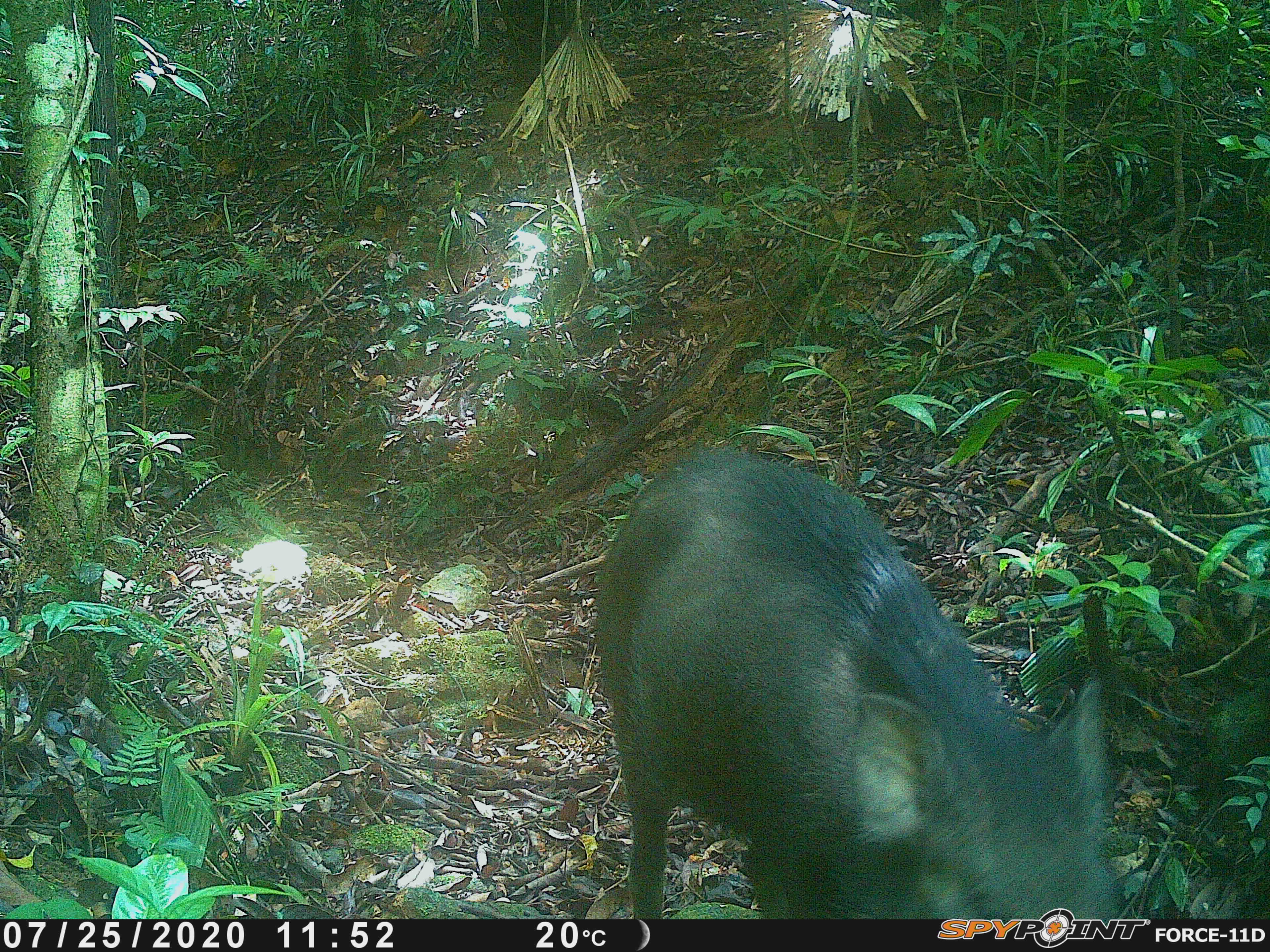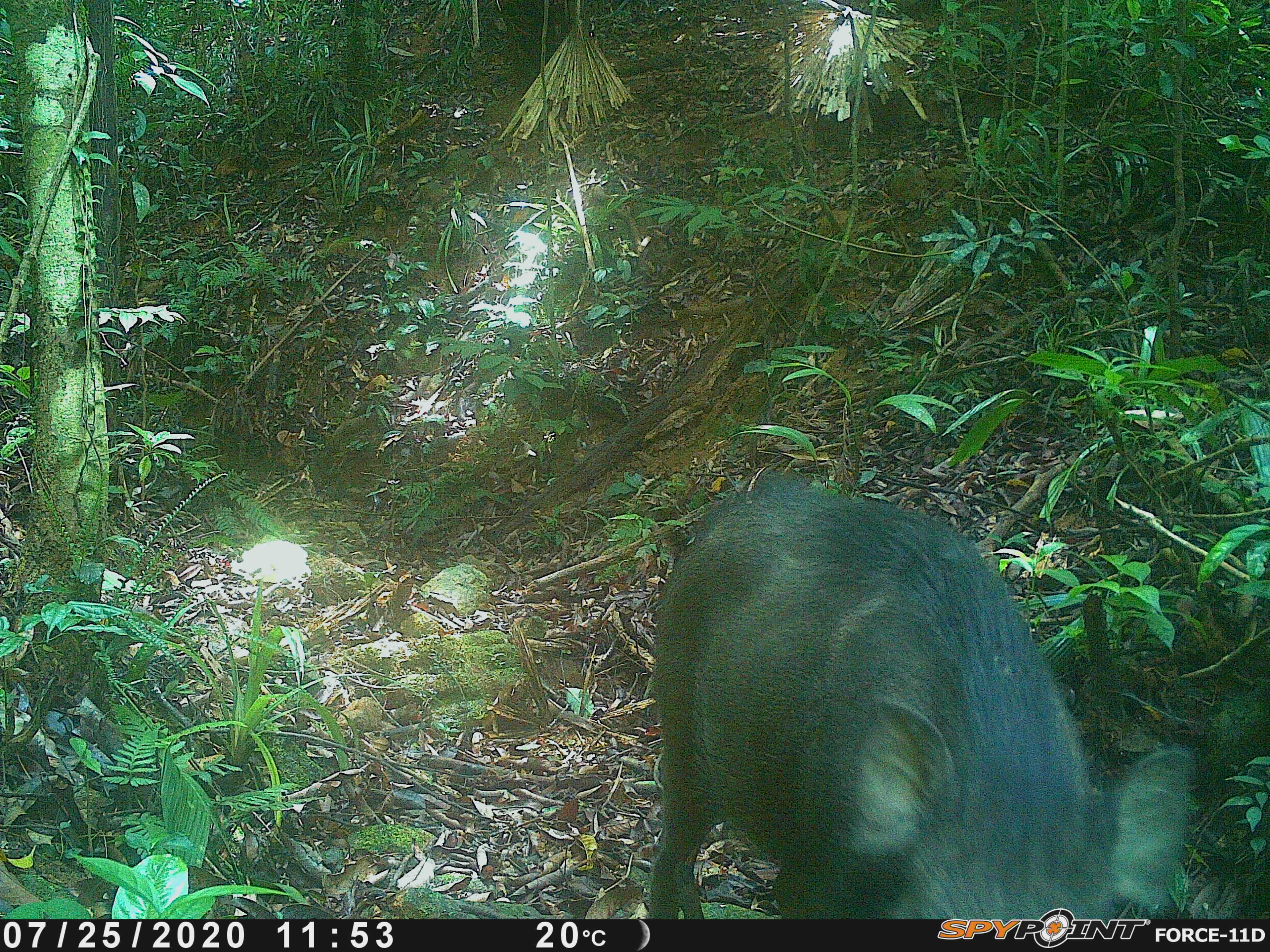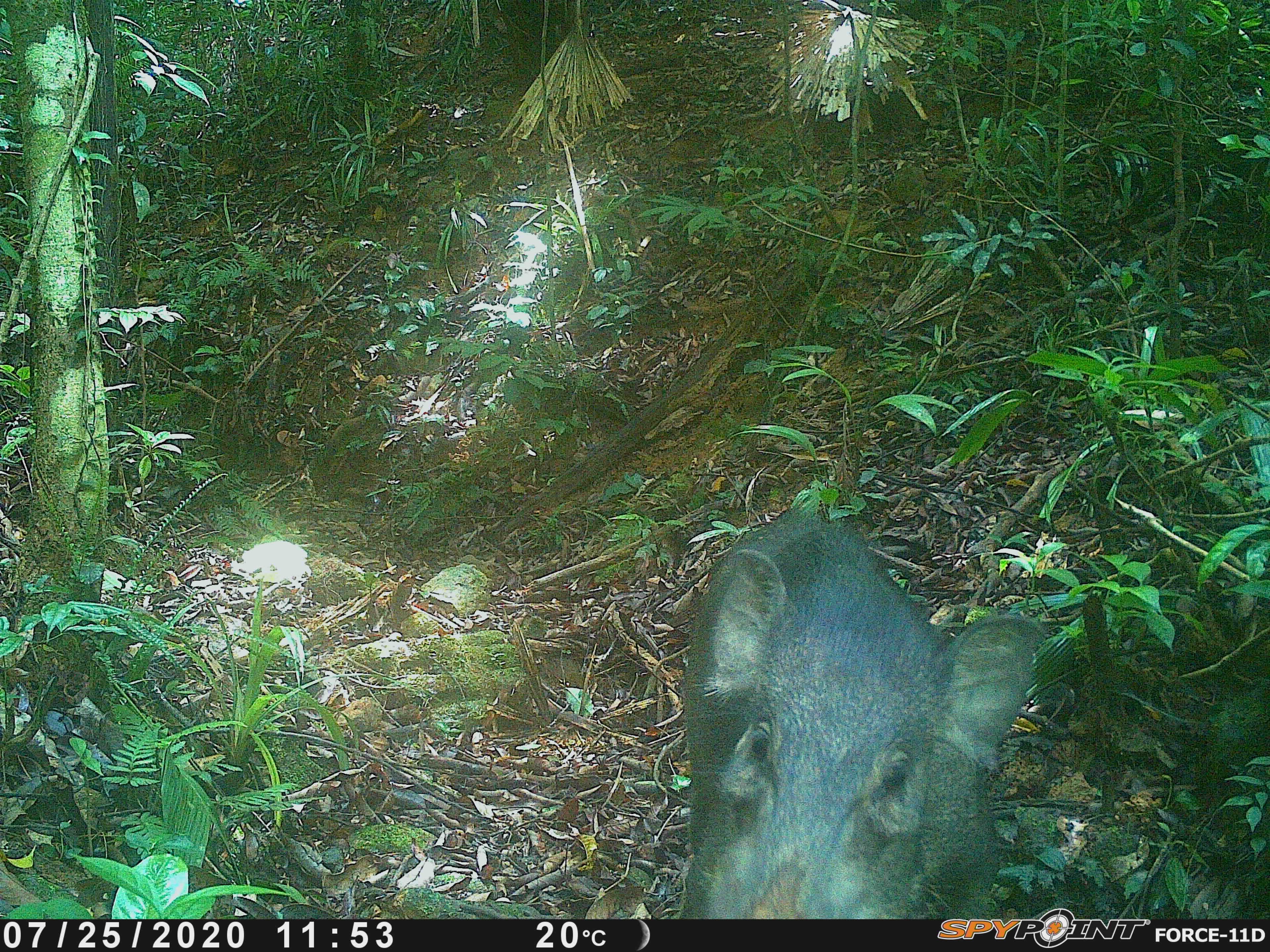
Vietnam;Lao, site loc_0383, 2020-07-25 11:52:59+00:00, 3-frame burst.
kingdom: Animalia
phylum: Chordata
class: Mammalia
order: Artiodactyla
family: Suidae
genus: Sus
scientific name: Sus scrofa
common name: eurasian wild pig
Eurasian wild pig (Sus scrofa). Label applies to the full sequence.